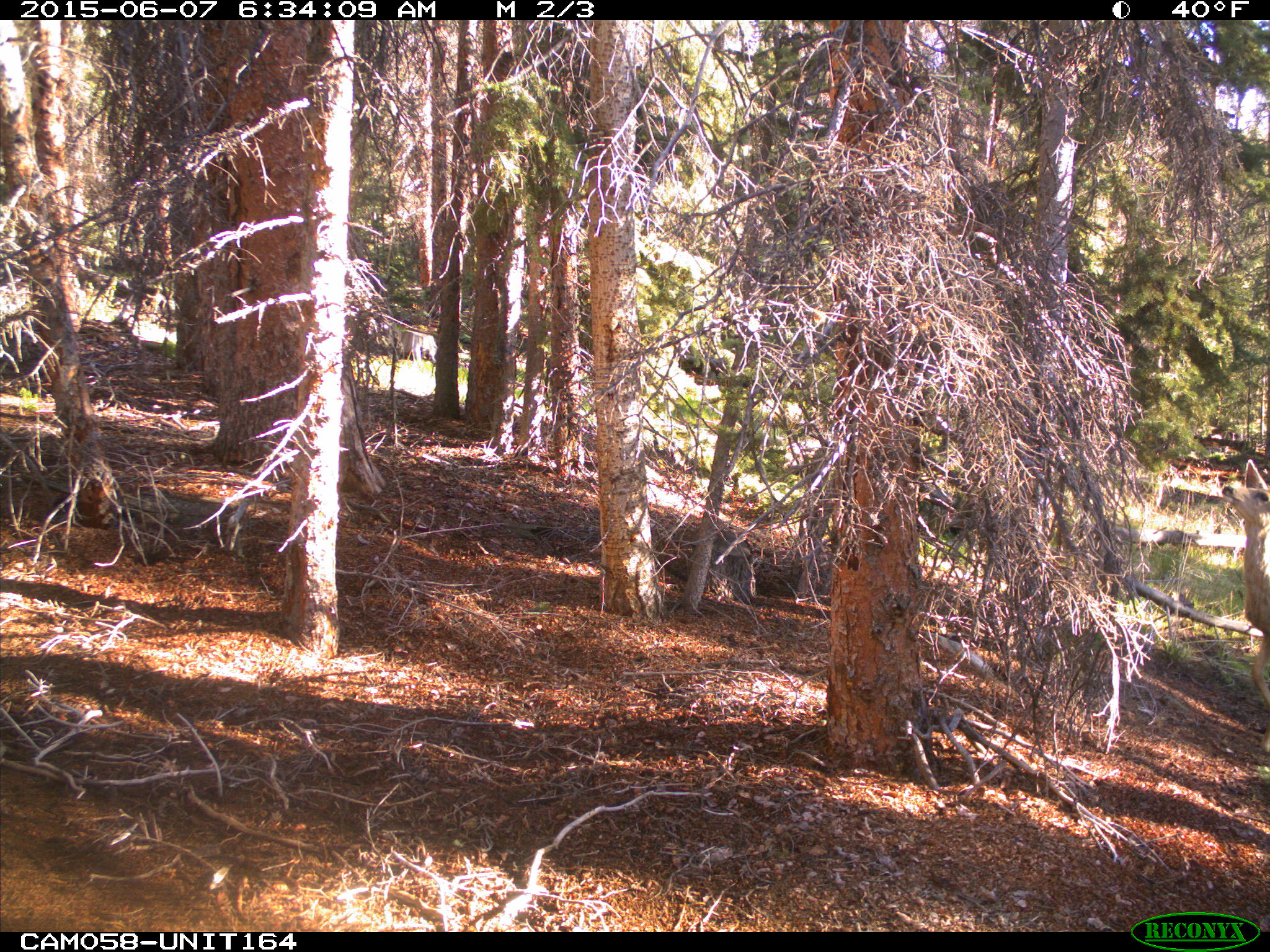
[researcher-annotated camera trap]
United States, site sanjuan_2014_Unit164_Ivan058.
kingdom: Animalia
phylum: Chordata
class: Mammalia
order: Artiodactyla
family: Cervidae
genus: Odocoileus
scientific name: Odocoileus hemionus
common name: mule deer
Odocoileus hemionus (mule deer).